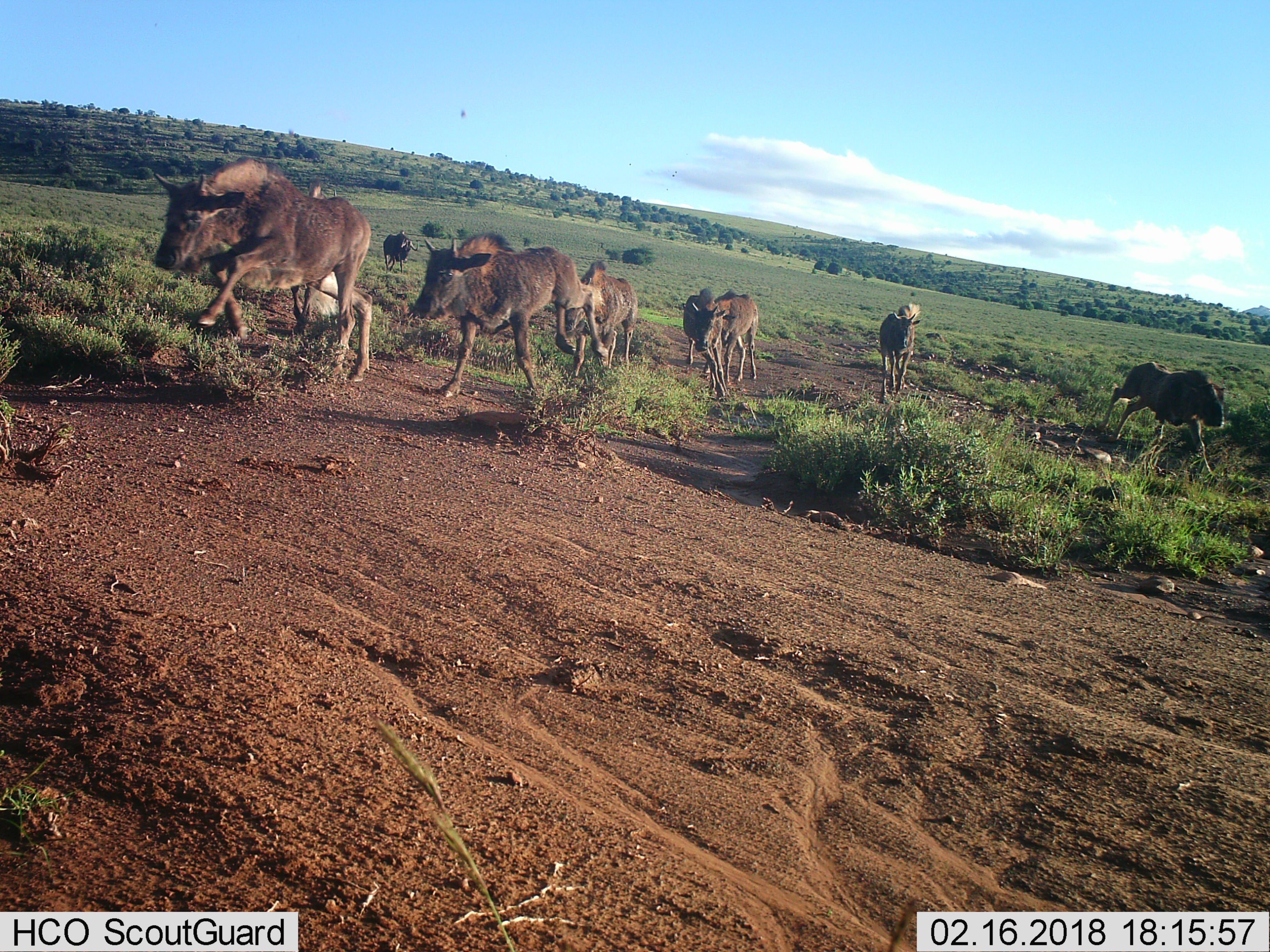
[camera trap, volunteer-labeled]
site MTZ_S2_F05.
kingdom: Animalia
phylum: Chordata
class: Mammalia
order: Artiodactyla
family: Bovidae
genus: Connochaetes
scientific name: Connochaetes gnou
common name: black wildebeest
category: wildebeestblack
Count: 9.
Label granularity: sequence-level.